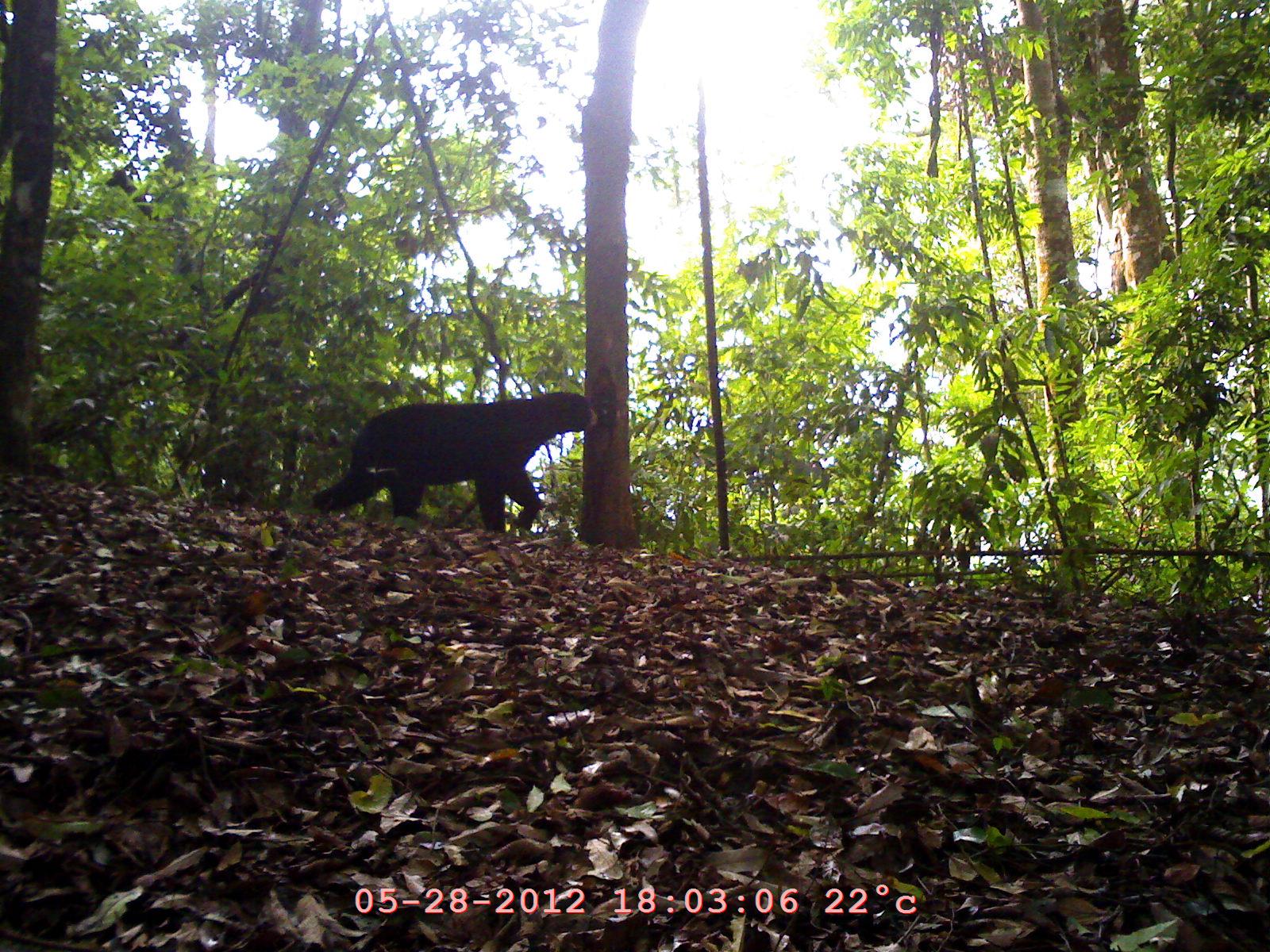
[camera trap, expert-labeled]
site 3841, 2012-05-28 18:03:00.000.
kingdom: Animalia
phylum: Chordata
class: Mammalia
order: Carnivora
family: Ursidae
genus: Helarctos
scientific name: Helarctos malayanus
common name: sun bear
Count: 1.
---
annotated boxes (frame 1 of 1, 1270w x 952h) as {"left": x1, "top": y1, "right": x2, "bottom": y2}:
helarctos malayanus: {"left": 313, "top": 393, "right": 600, "bottom": 533}